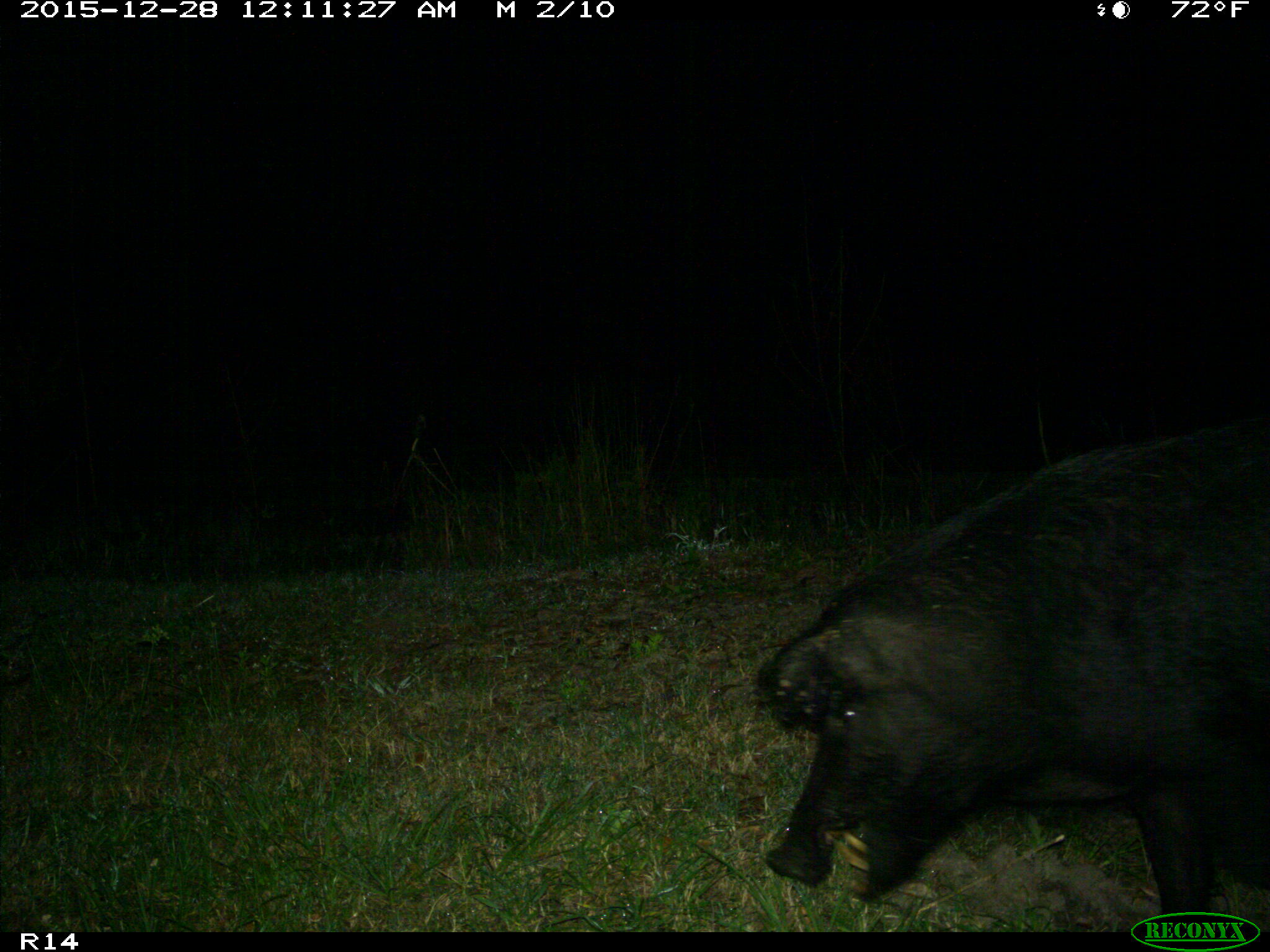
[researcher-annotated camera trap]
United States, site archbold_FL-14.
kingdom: Animalia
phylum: Chordata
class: Mammalia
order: Artiodactyla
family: Suidae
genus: Sus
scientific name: Sus scrofa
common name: wild boar